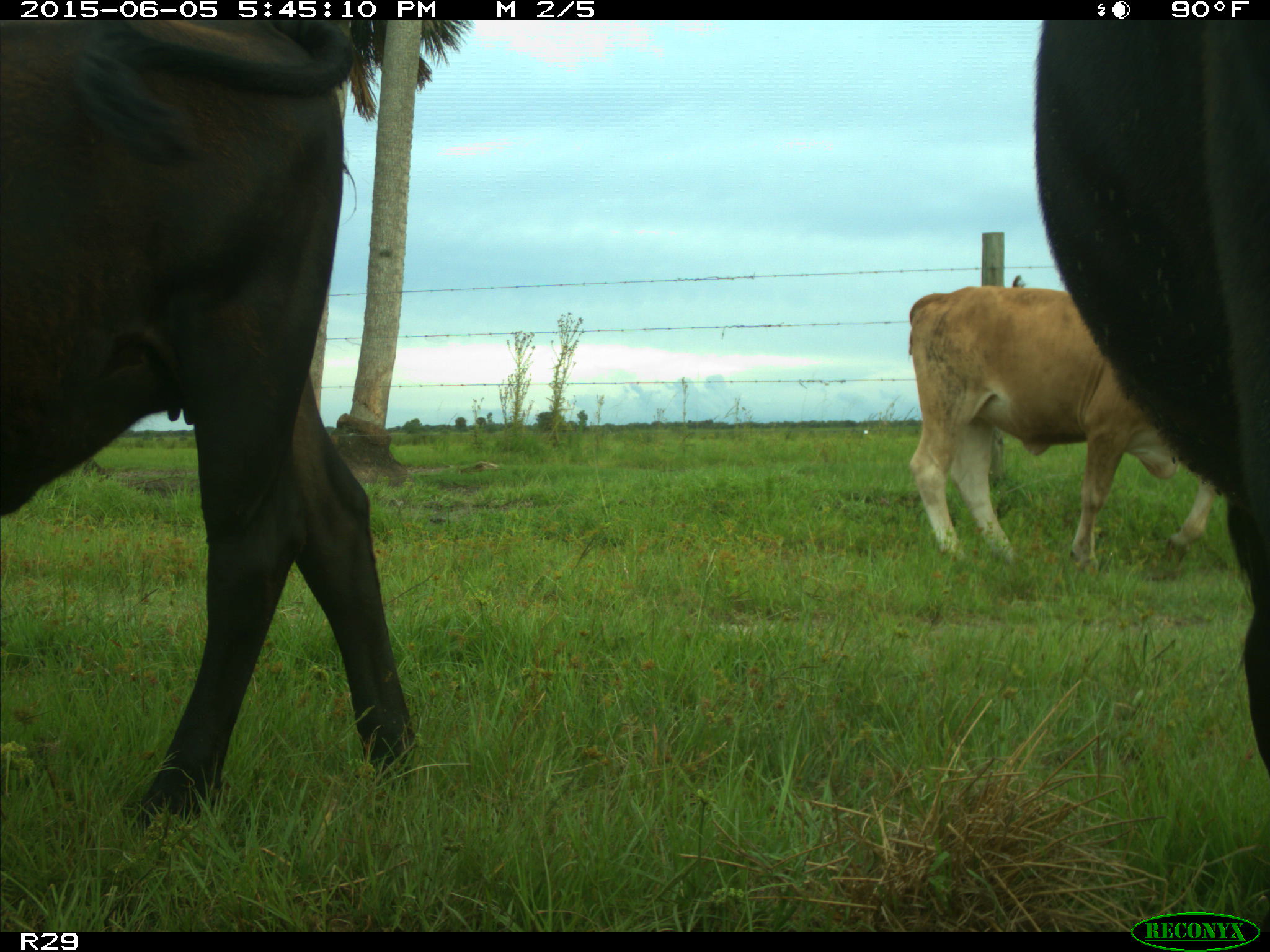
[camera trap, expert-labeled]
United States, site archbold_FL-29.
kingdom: Animalia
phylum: Chordata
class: Mammalia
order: Artiodactyla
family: Bovidae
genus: Bos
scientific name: Bos taurus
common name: domestic cow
Bos taurus (domestic cow).